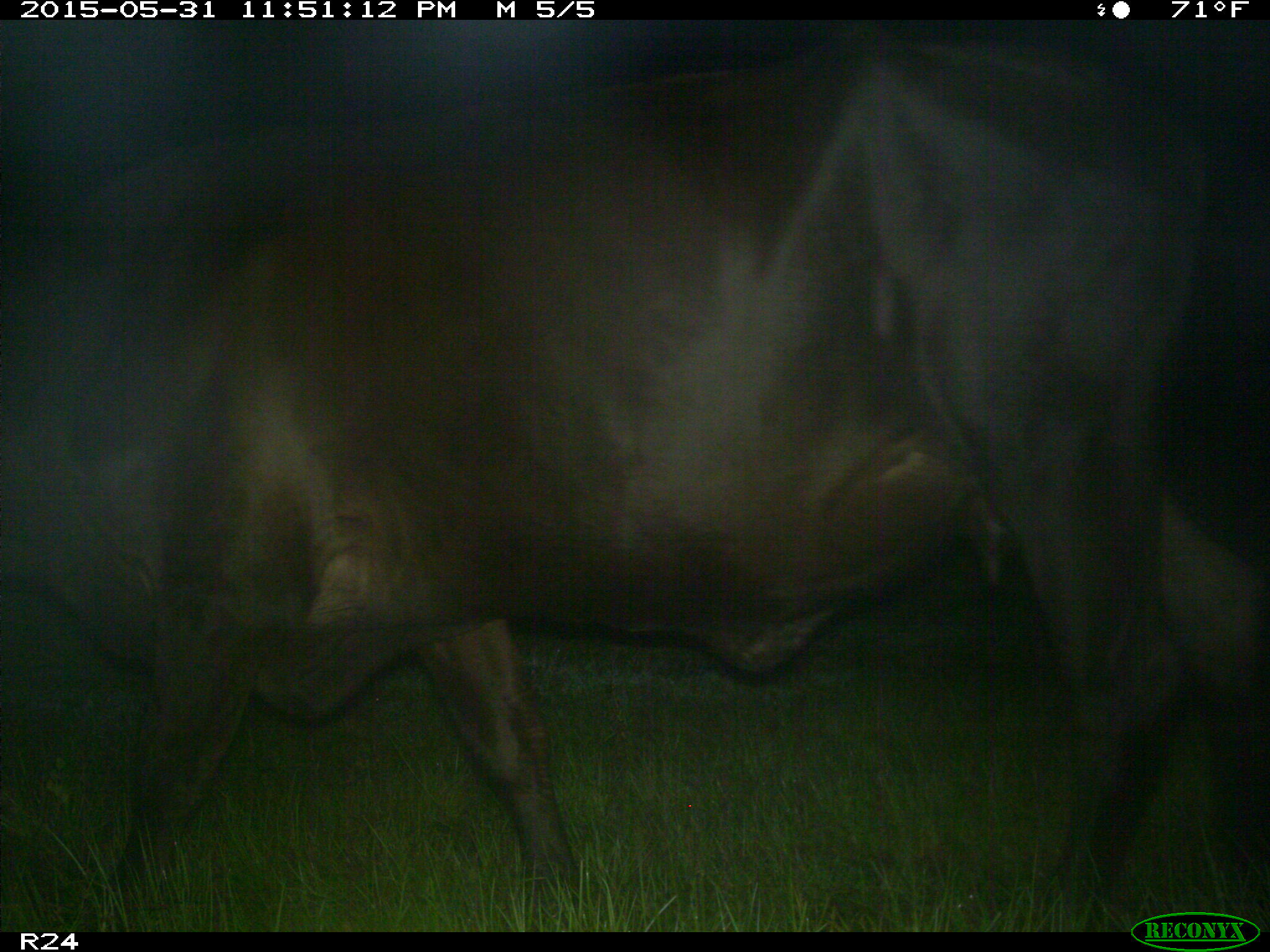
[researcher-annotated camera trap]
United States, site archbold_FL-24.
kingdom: Animalia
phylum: Chordata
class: Mammalia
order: Artiodactyla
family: Bovidae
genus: Bos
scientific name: Bos taurus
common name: domestic cow